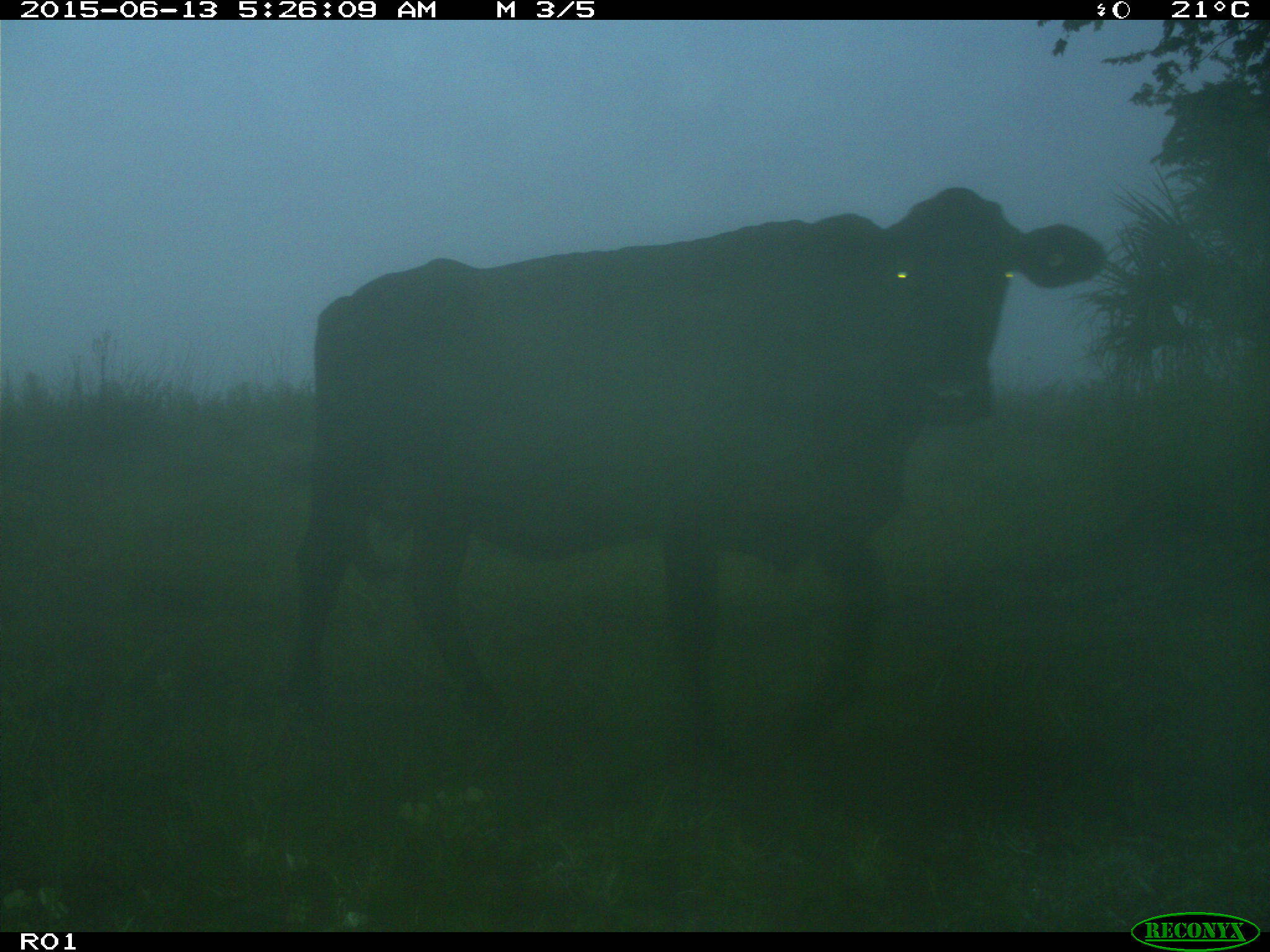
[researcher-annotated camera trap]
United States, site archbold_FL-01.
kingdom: Animalia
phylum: Chordata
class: Mammalia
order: Artiodactyla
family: Bovidae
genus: Bos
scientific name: Bos taurus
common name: domestic cow